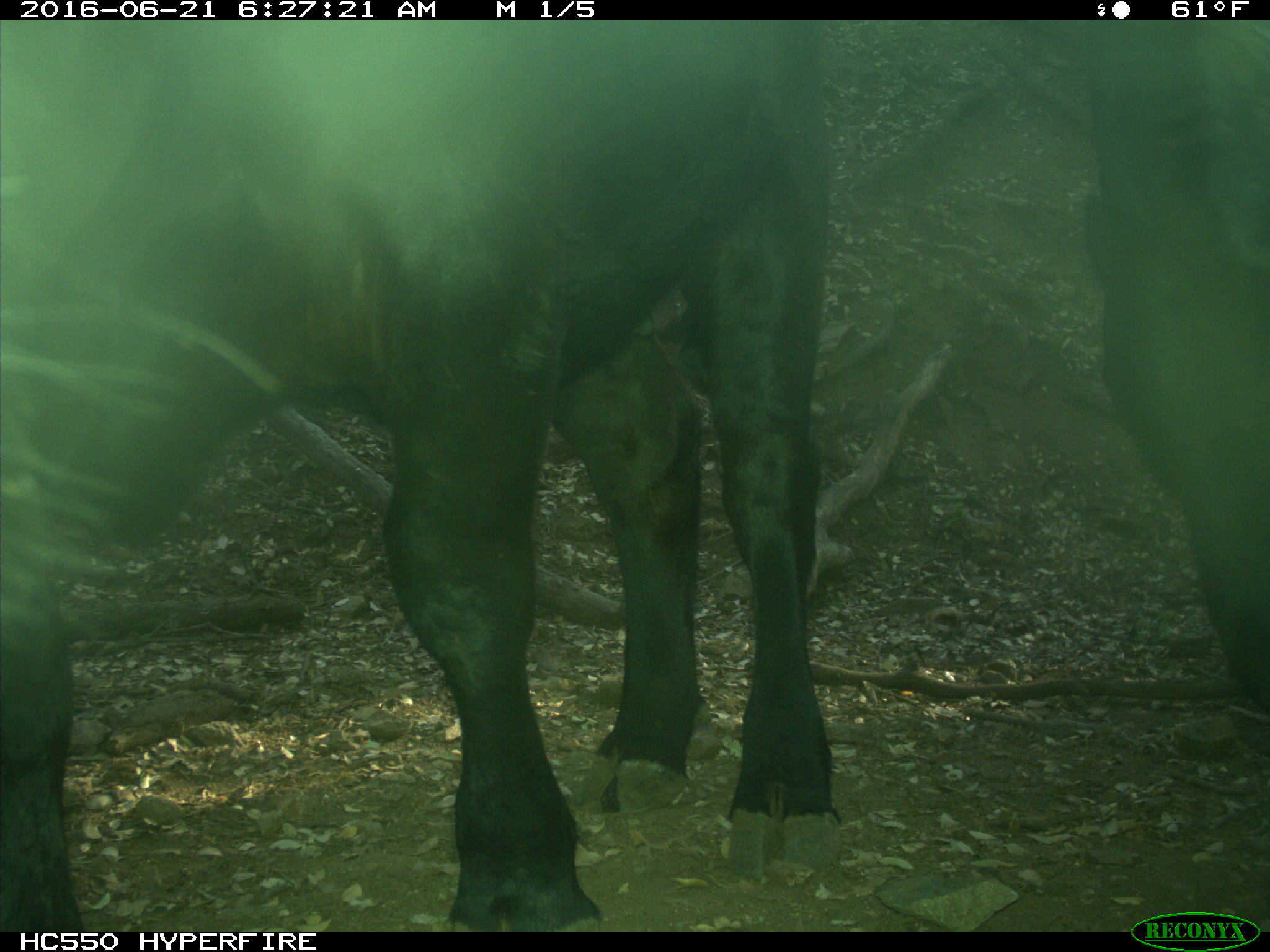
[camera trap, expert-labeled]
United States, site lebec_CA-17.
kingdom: Animalia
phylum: Chordata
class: Mammalia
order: Artiodactyla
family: Bovidae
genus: Bos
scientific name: Bos taurus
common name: domestic cow